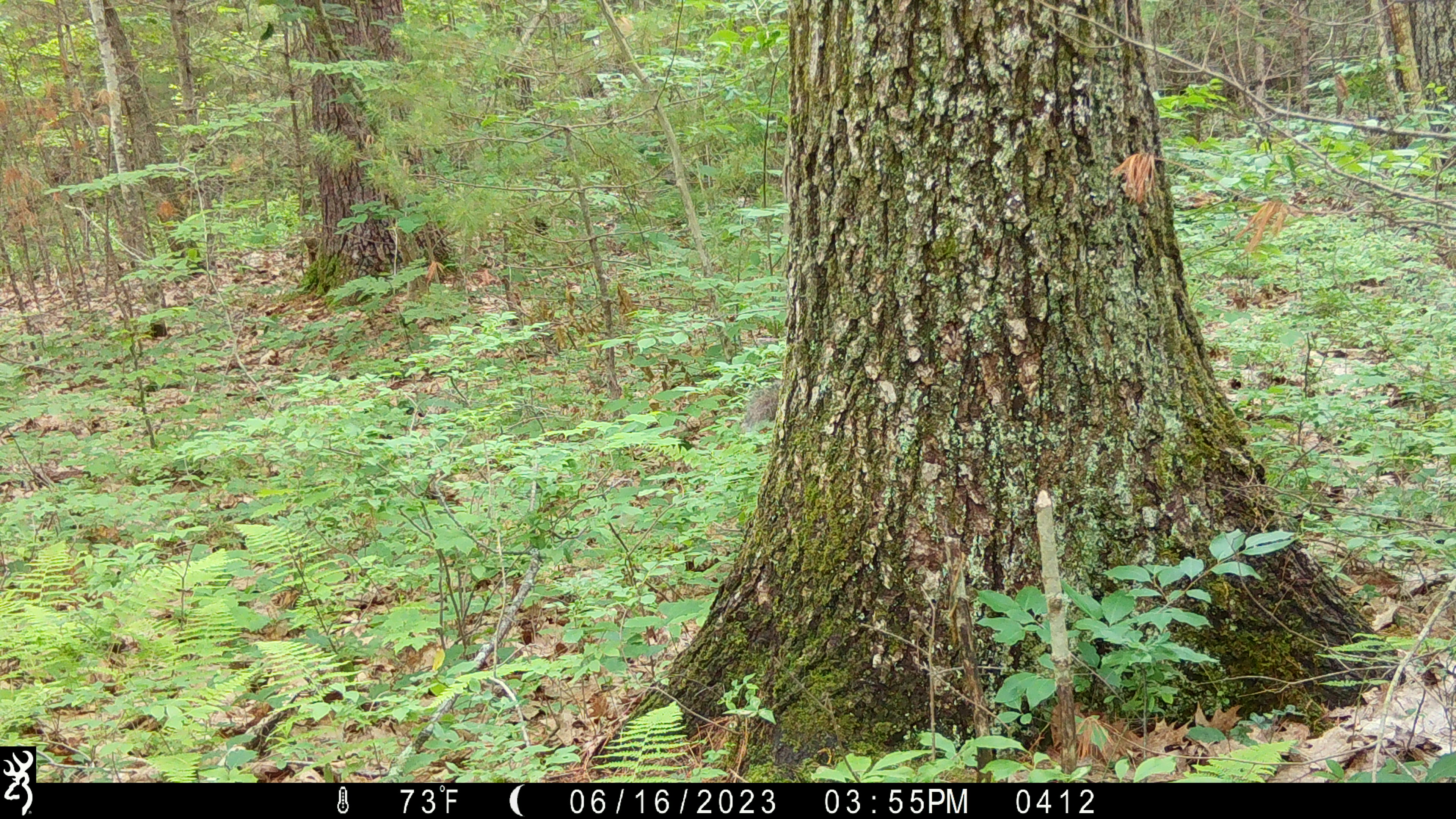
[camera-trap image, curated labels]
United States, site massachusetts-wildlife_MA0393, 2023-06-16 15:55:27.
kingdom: Animalia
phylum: Chordata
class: Mammalia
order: Rodentia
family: Sciuridae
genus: Sciurus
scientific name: Sciurus carolinensis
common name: gray squirrel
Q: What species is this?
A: Gray squirrel (Sciurus carolinensis).